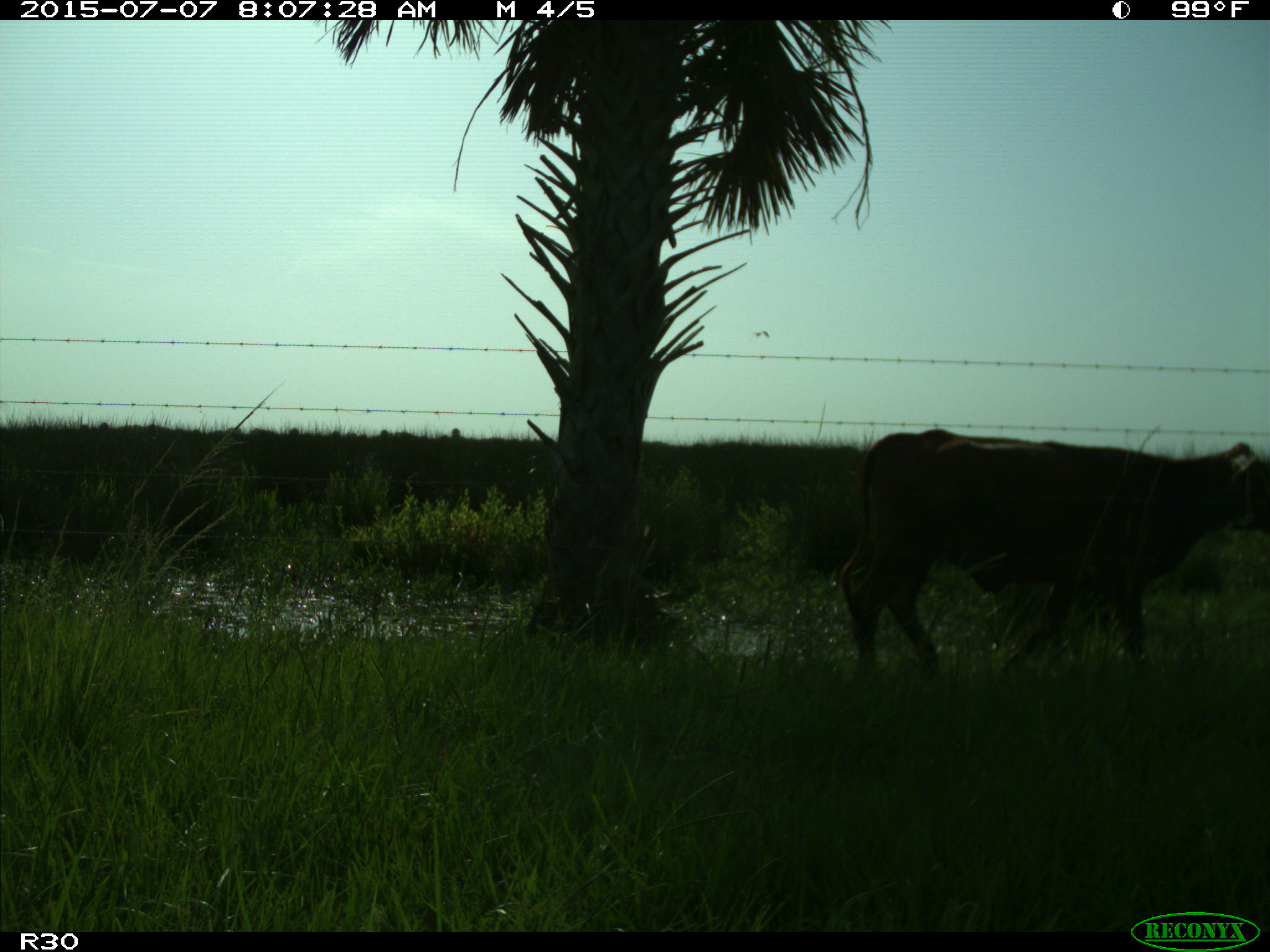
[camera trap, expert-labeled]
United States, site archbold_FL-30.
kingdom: Animalia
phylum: Chordata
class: Mammalia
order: Artiodactyla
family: Bovidae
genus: Bos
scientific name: Bos taurus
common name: domestic cow